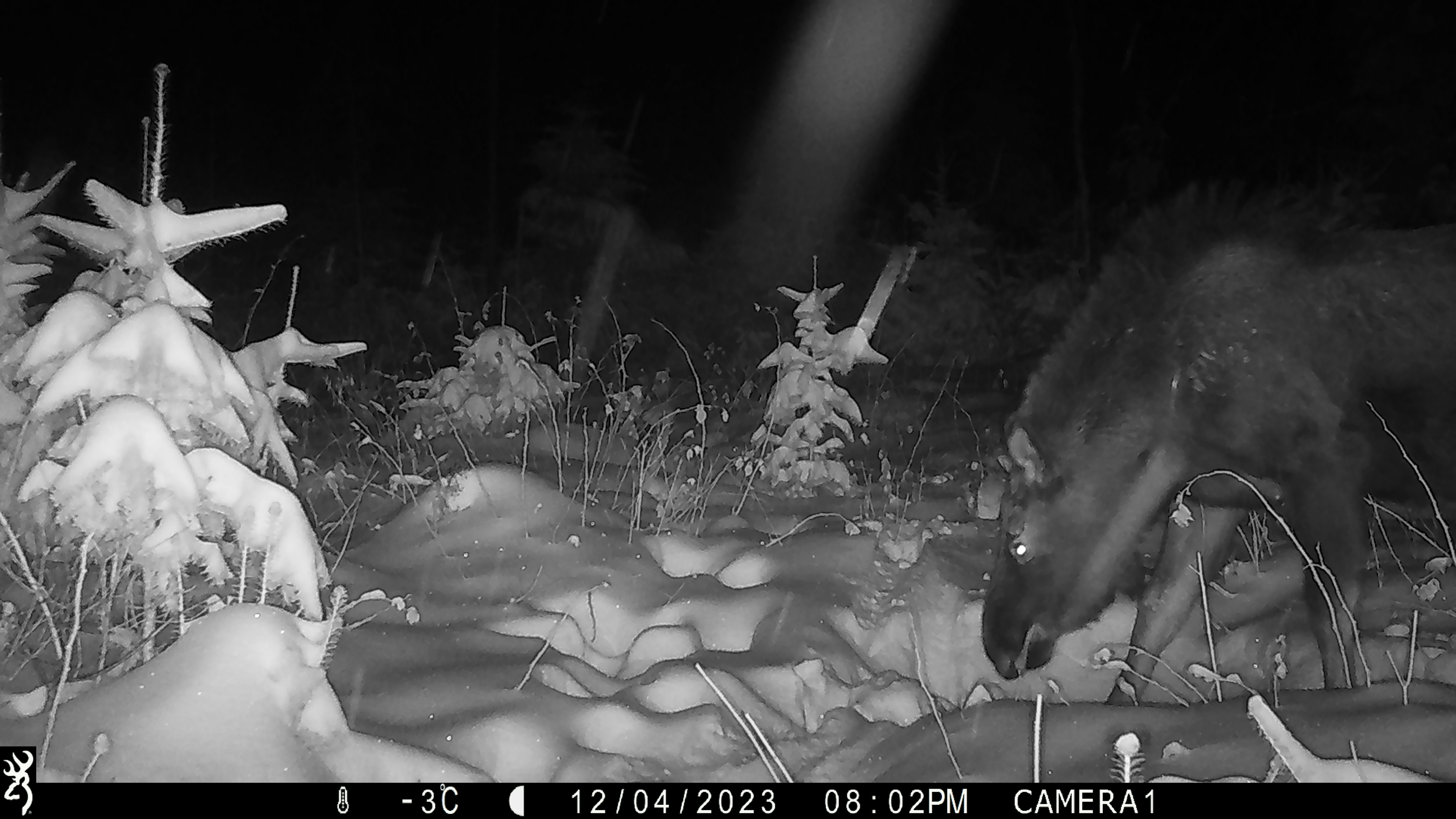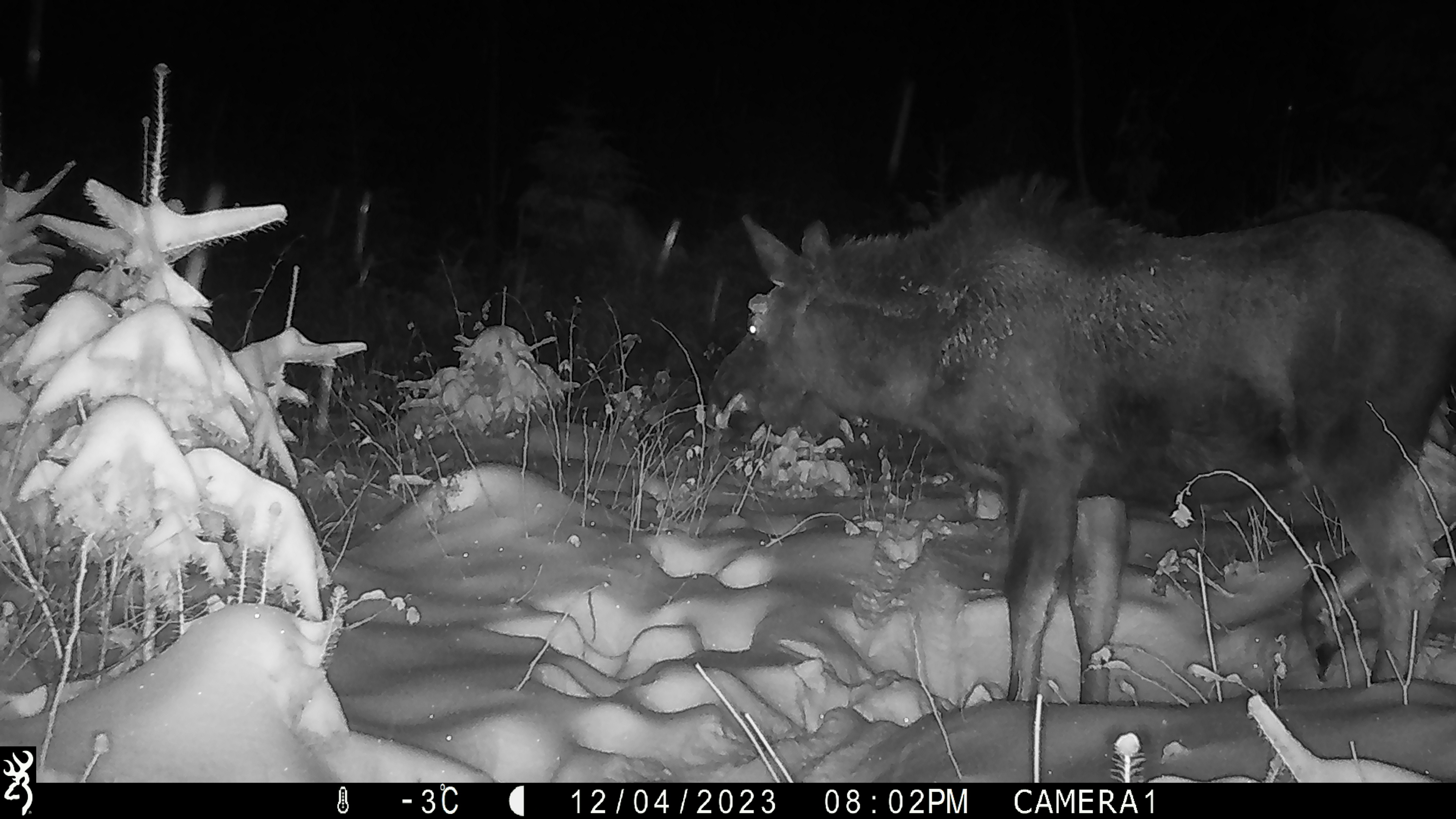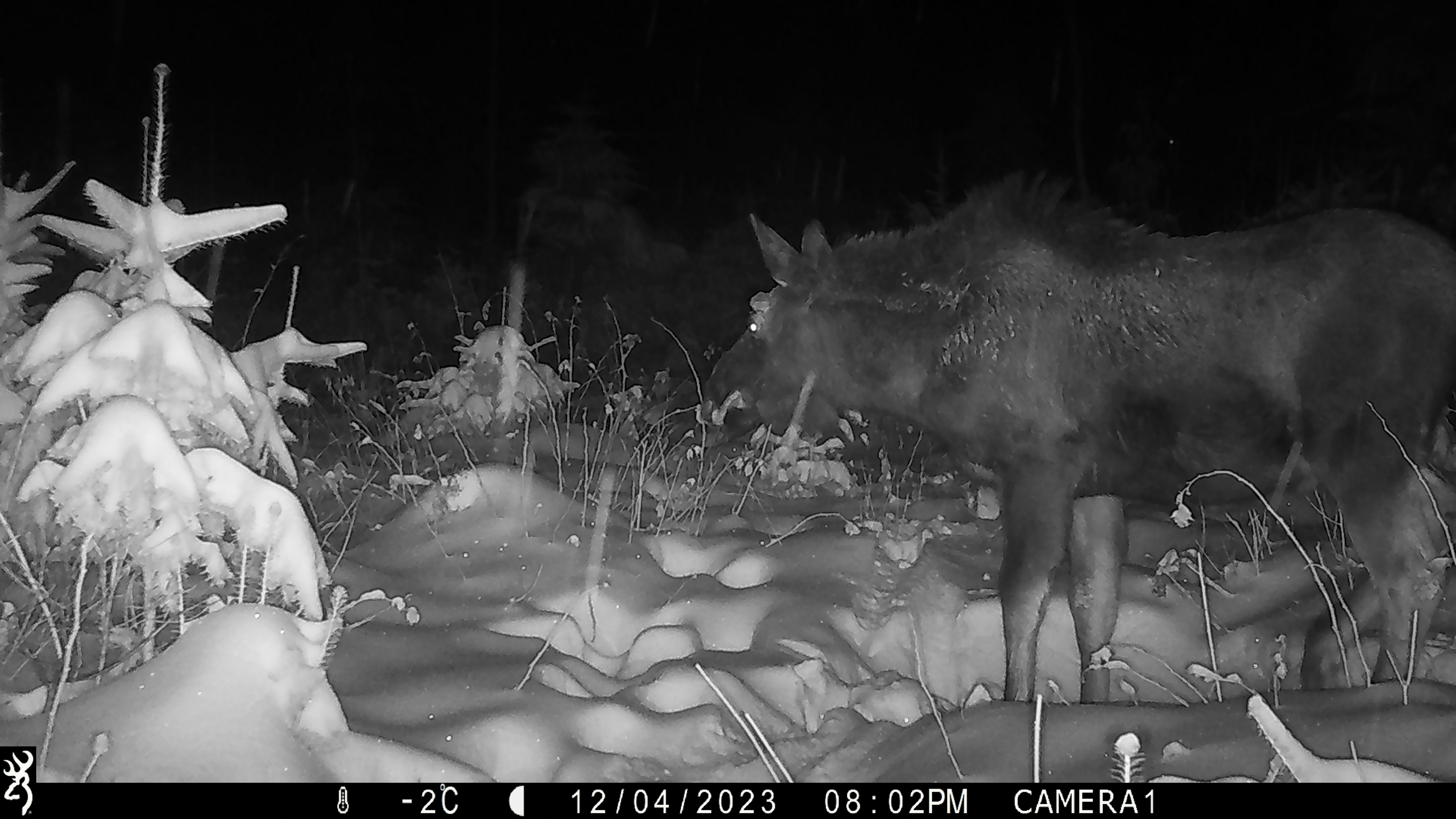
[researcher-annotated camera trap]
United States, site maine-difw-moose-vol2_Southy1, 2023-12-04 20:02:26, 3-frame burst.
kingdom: Animalia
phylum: Chordata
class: Mammalia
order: Artiodactyla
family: Cervidae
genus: Alces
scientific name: Alces alces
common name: moose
Moose (Alces alces).